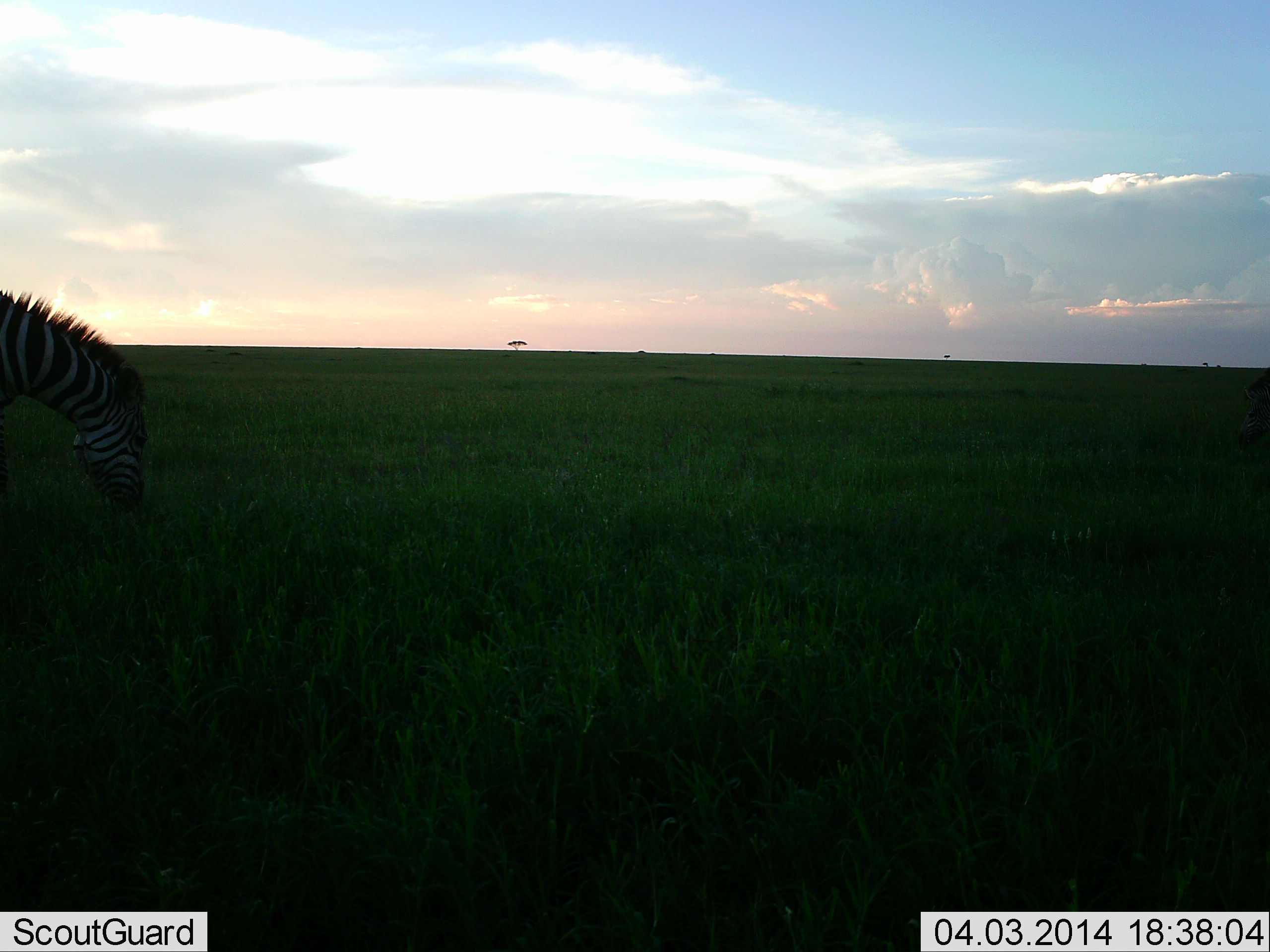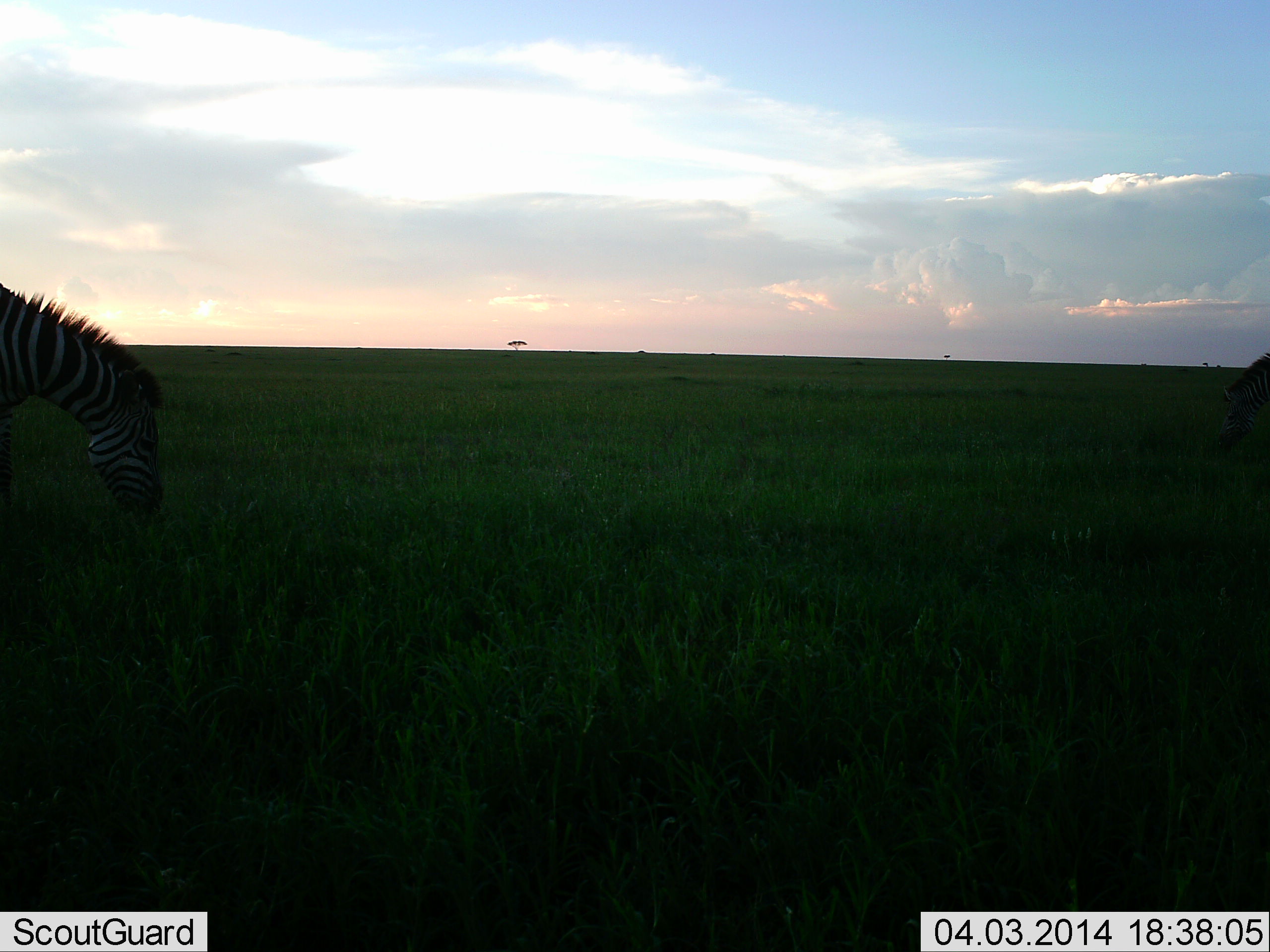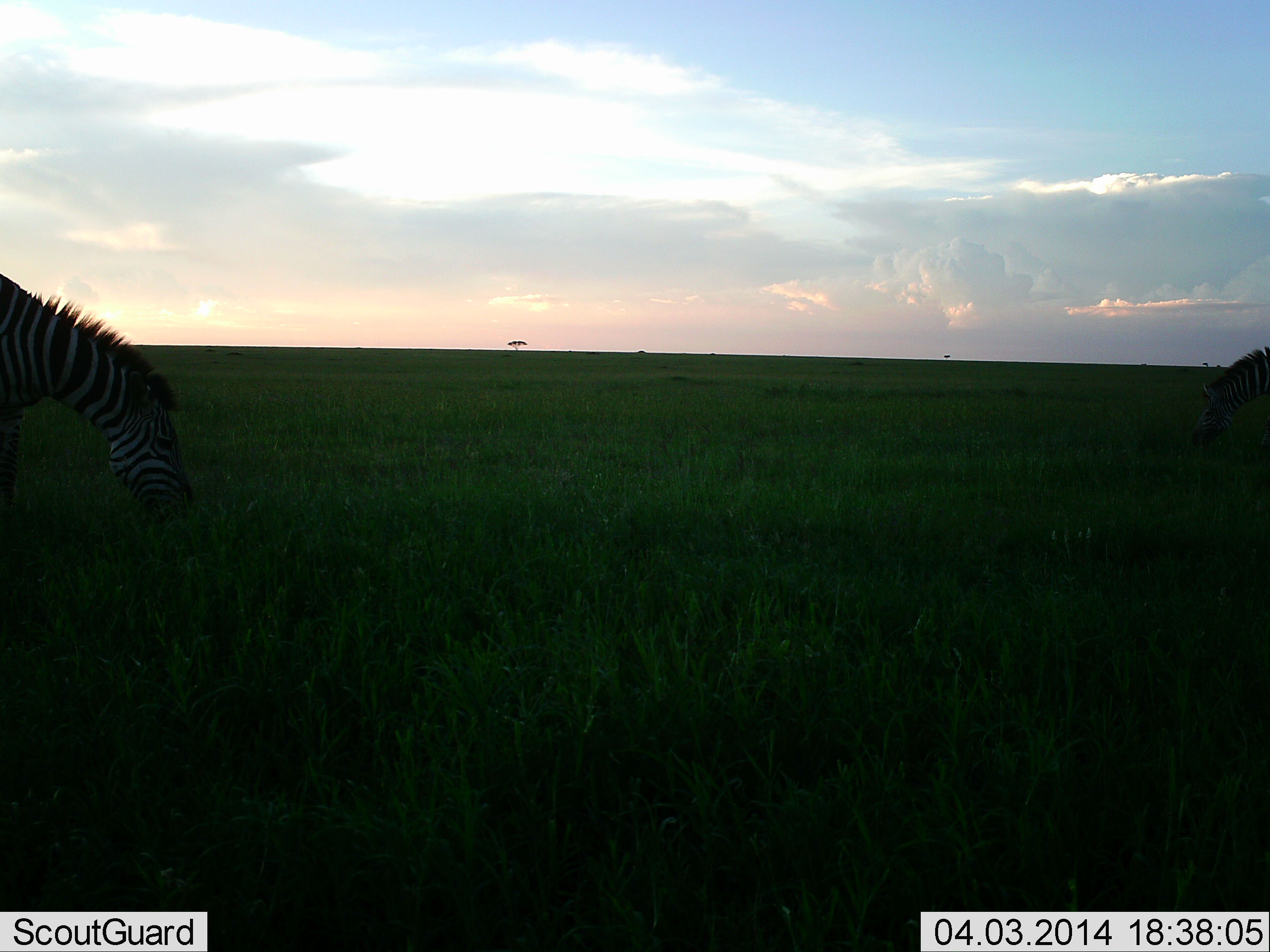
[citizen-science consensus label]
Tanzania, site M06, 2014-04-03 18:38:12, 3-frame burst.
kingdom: Animalia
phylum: Chordata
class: Mammalia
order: Perissodactyla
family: Equidae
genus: Equus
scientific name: Equus quagga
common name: plains zebra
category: zebra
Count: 2.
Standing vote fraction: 11%.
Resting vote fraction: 0%.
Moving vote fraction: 16%.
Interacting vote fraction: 0%.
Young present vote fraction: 2%.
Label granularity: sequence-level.